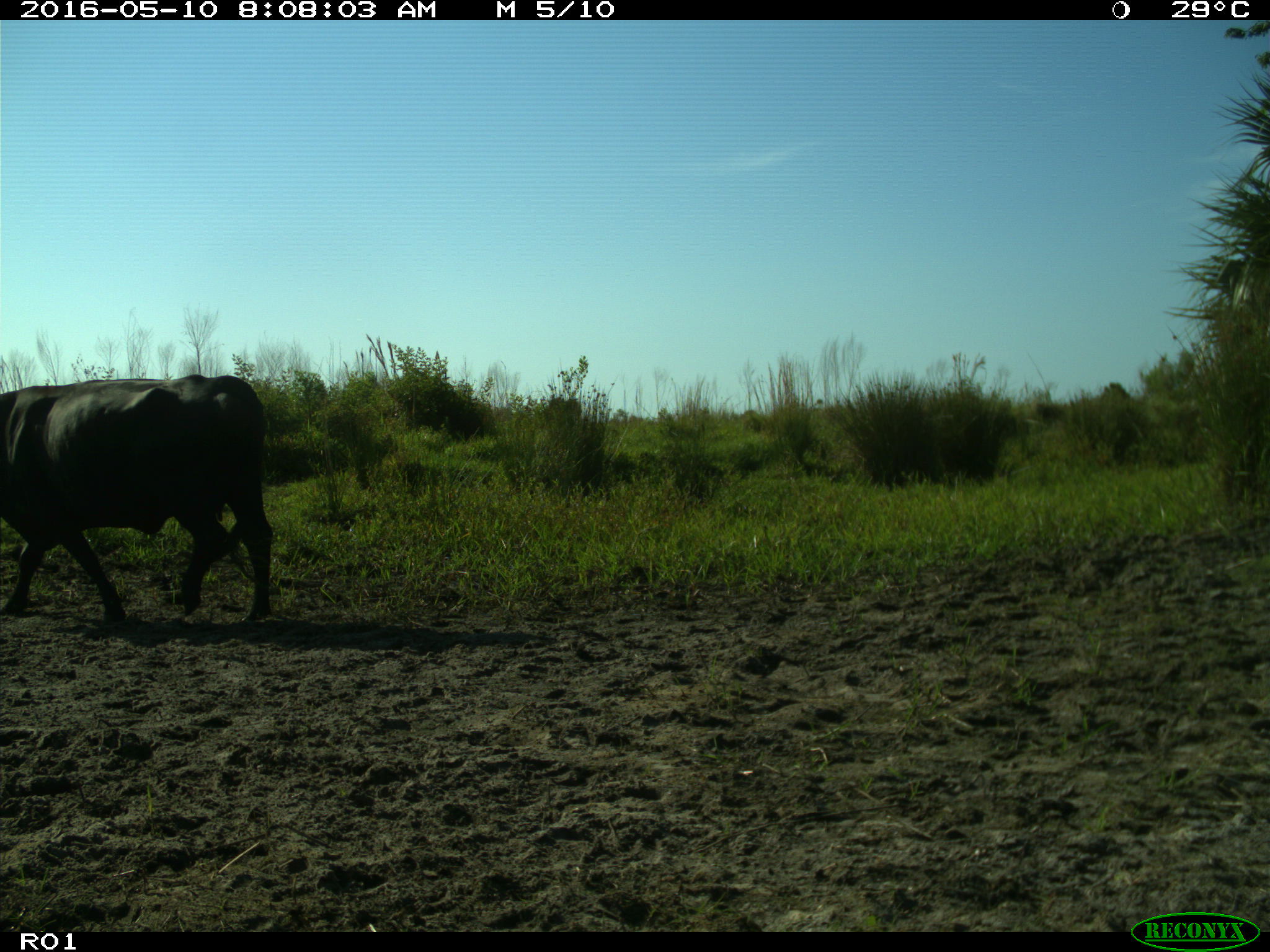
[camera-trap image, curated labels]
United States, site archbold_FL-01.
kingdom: Animalia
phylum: Chordata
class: Mammalia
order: Artiodactyla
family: Bovidae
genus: Bos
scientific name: Bos taurus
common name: domestic cow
Bos taurus (domestic cow).